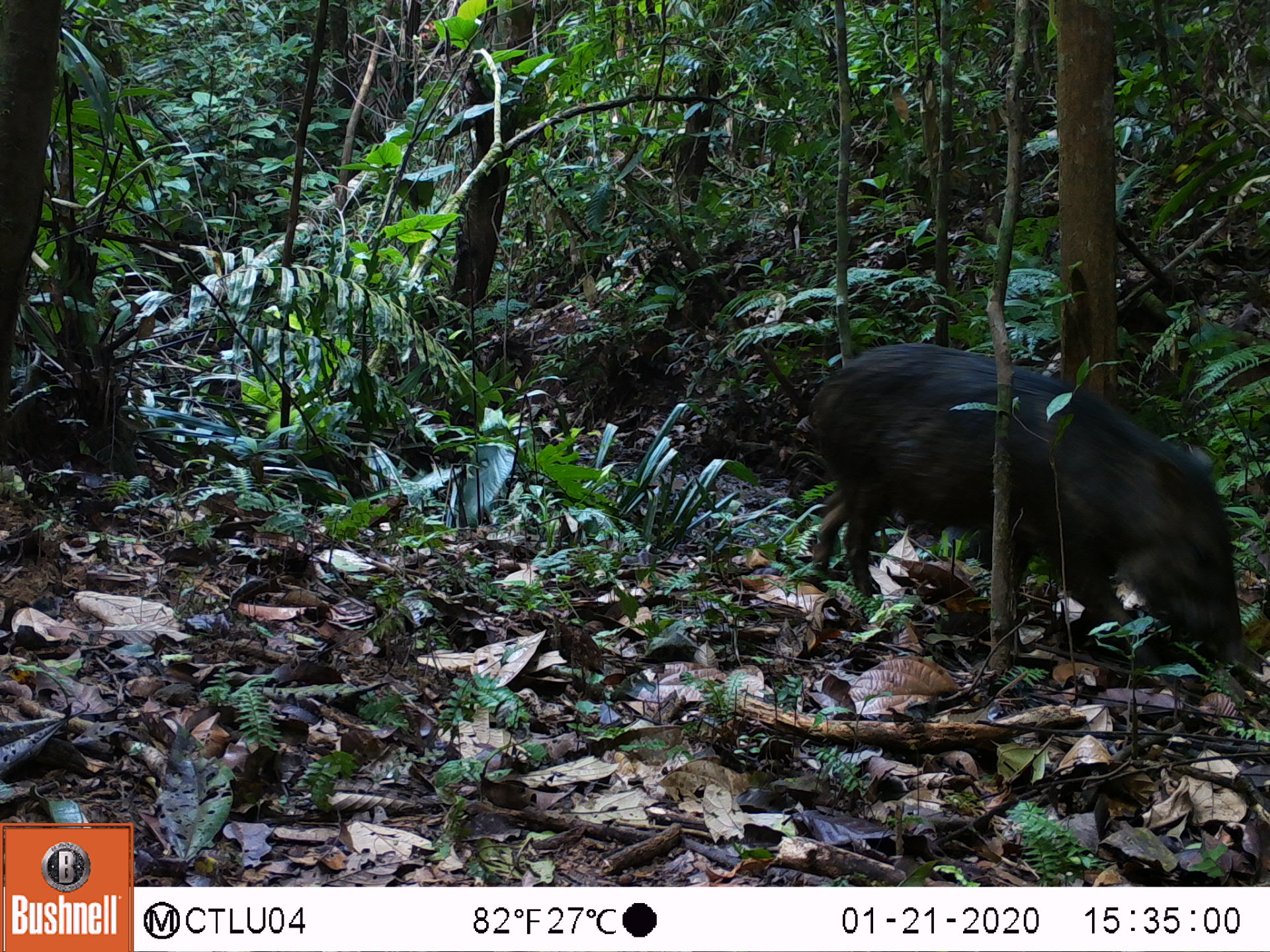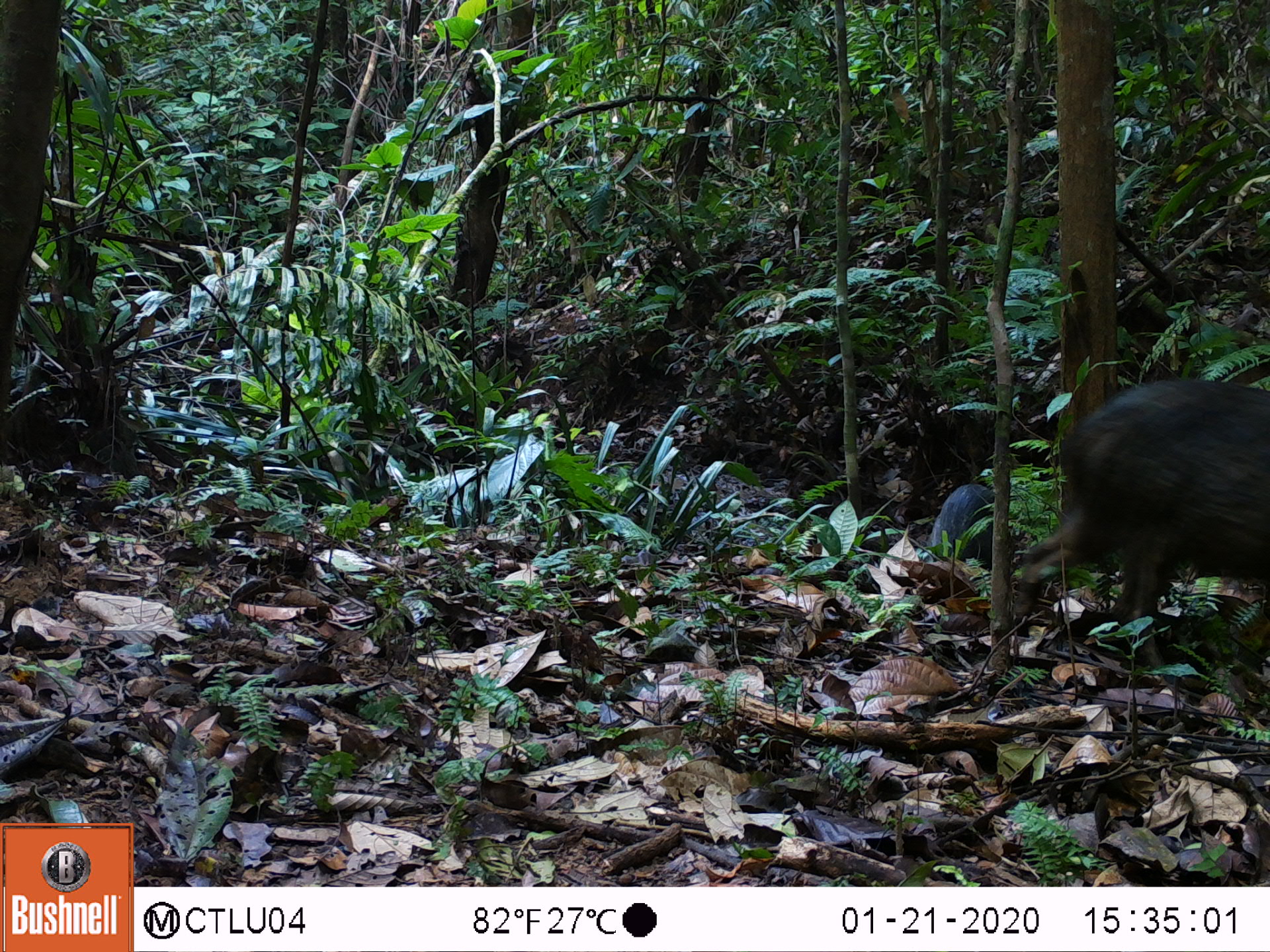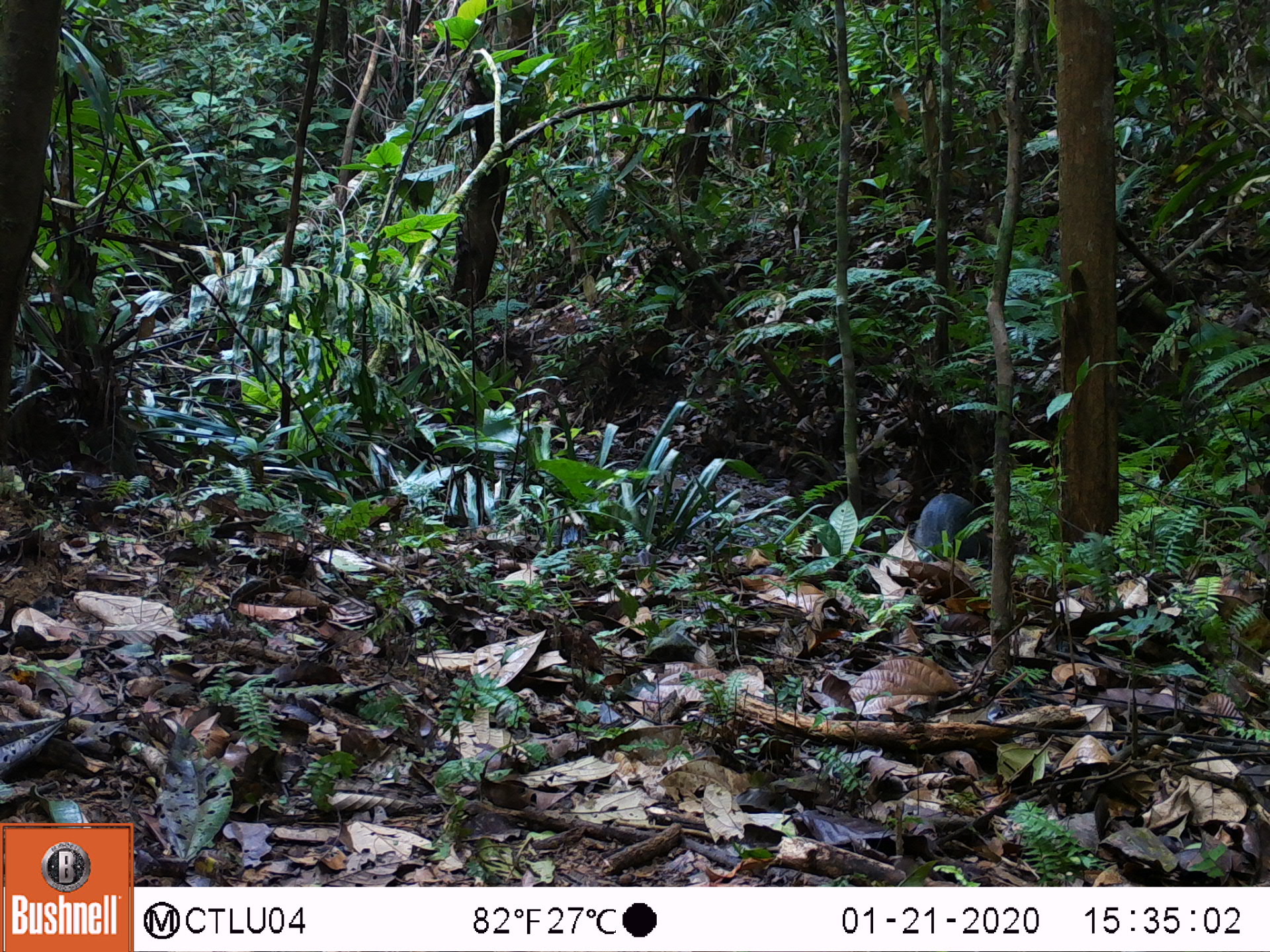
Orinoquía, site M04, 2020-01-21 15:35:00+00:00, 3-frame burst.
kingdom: Animalia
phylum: Chordata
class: Mammalia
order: Artiodactyla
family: Tayassuidae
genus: Pecari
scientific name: Pecari tajacu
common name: collared peccary